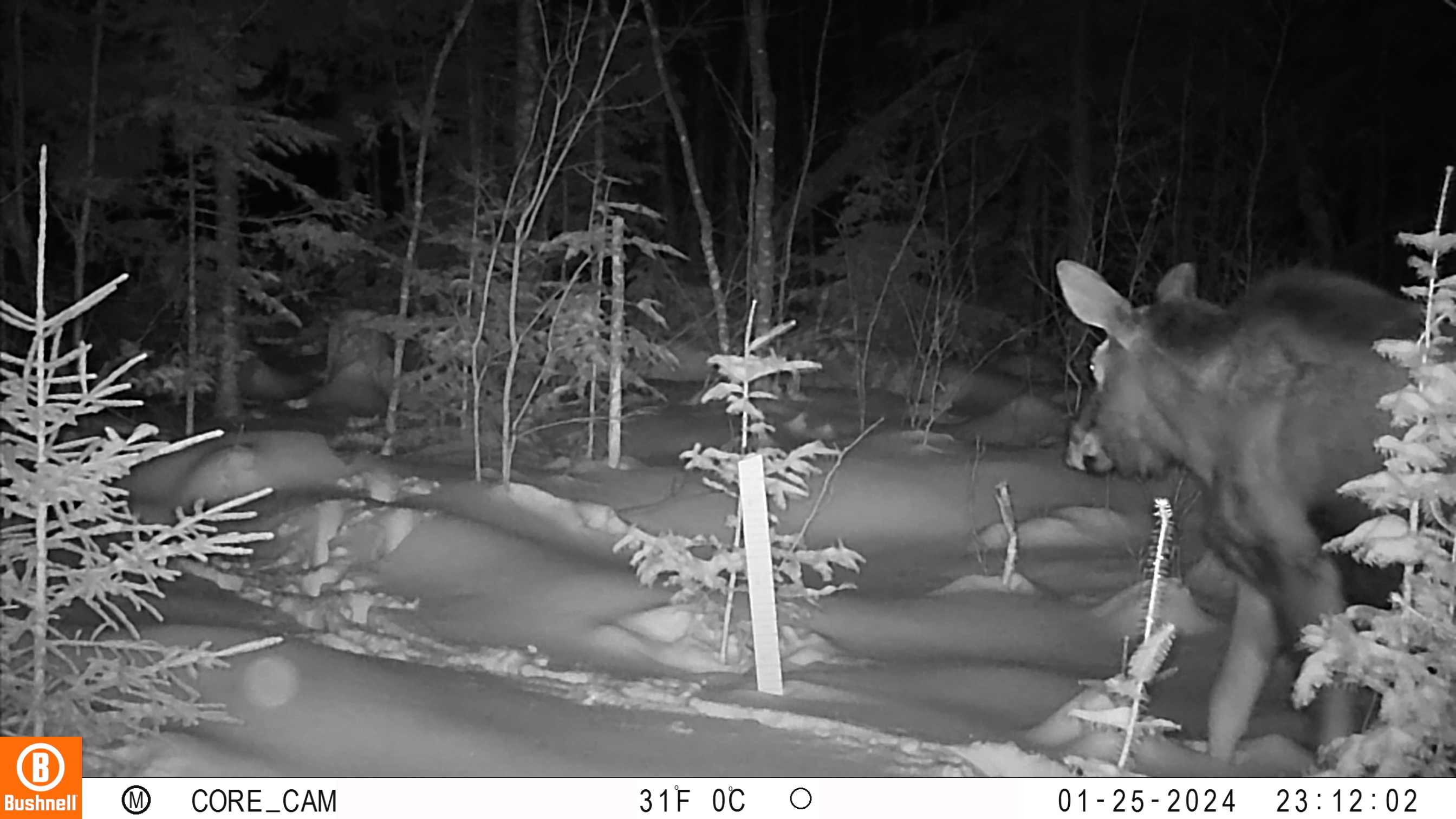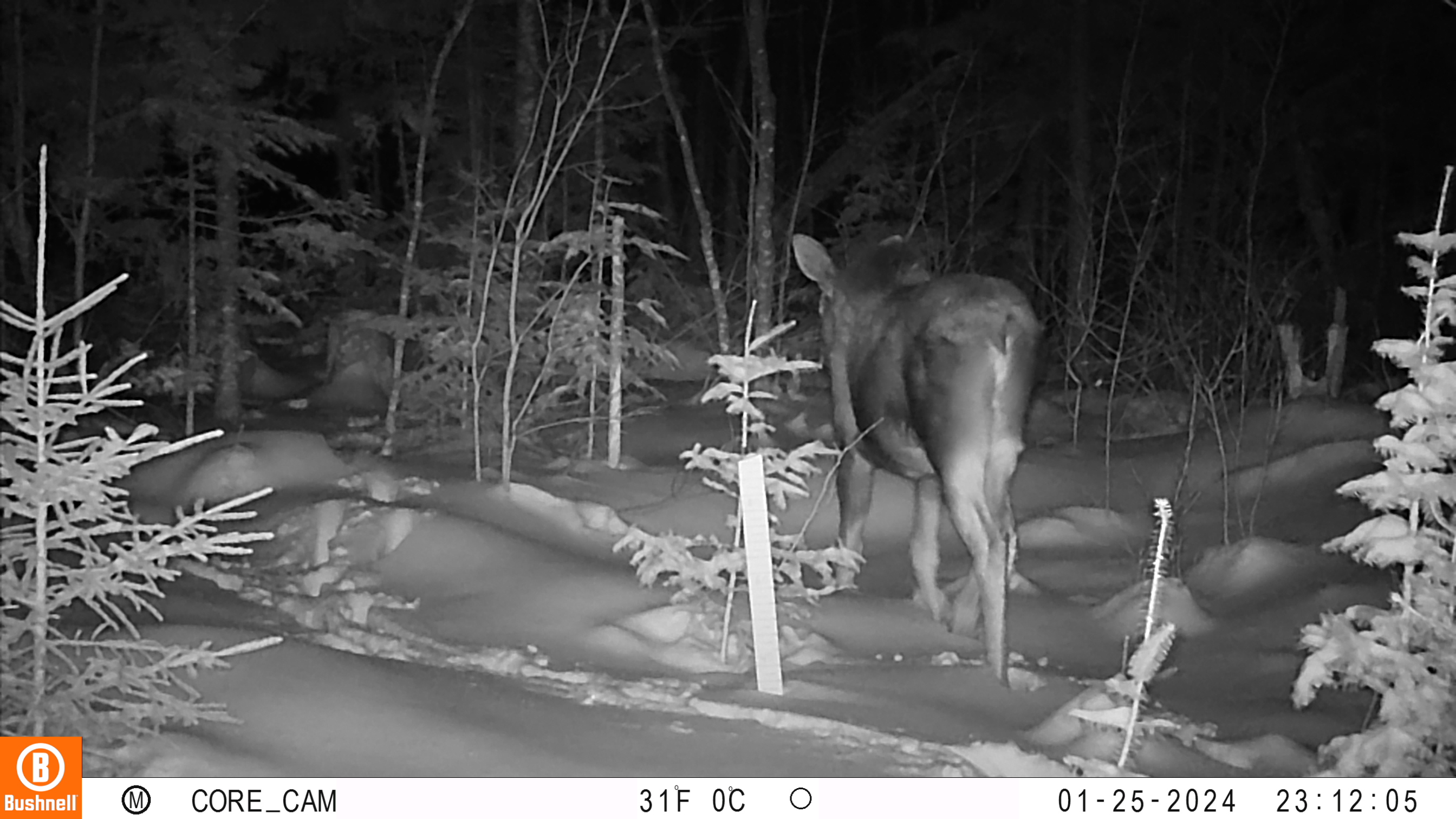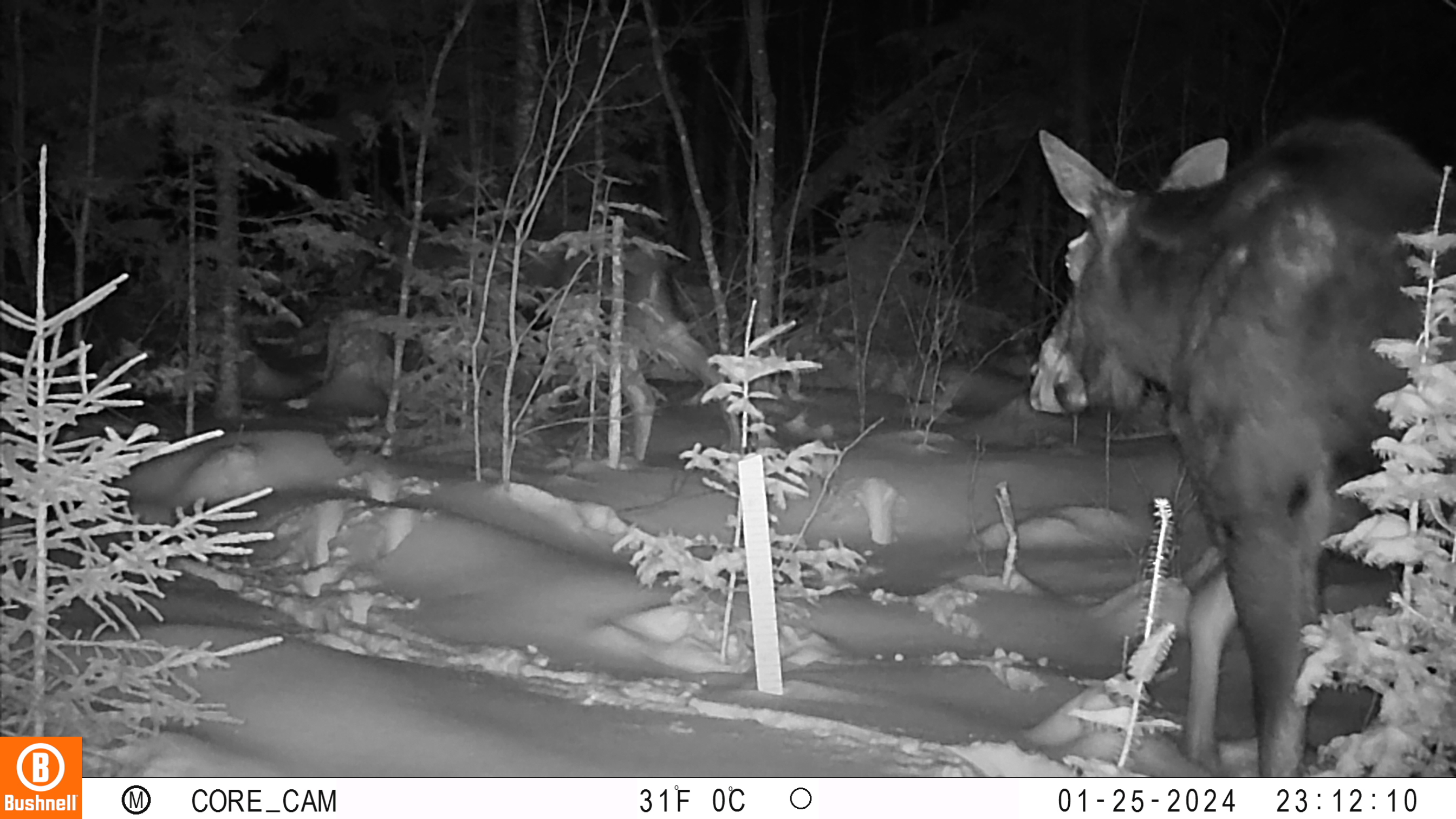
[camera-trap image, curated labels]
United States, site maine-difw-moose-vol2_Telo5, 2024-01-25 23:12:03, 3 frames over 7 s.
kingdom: Animalia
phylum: Chordata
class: Mammalia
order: Artiodactyla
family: Cervidae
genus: Alces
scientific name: Alces alces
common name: moose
Moose (Alces alces).